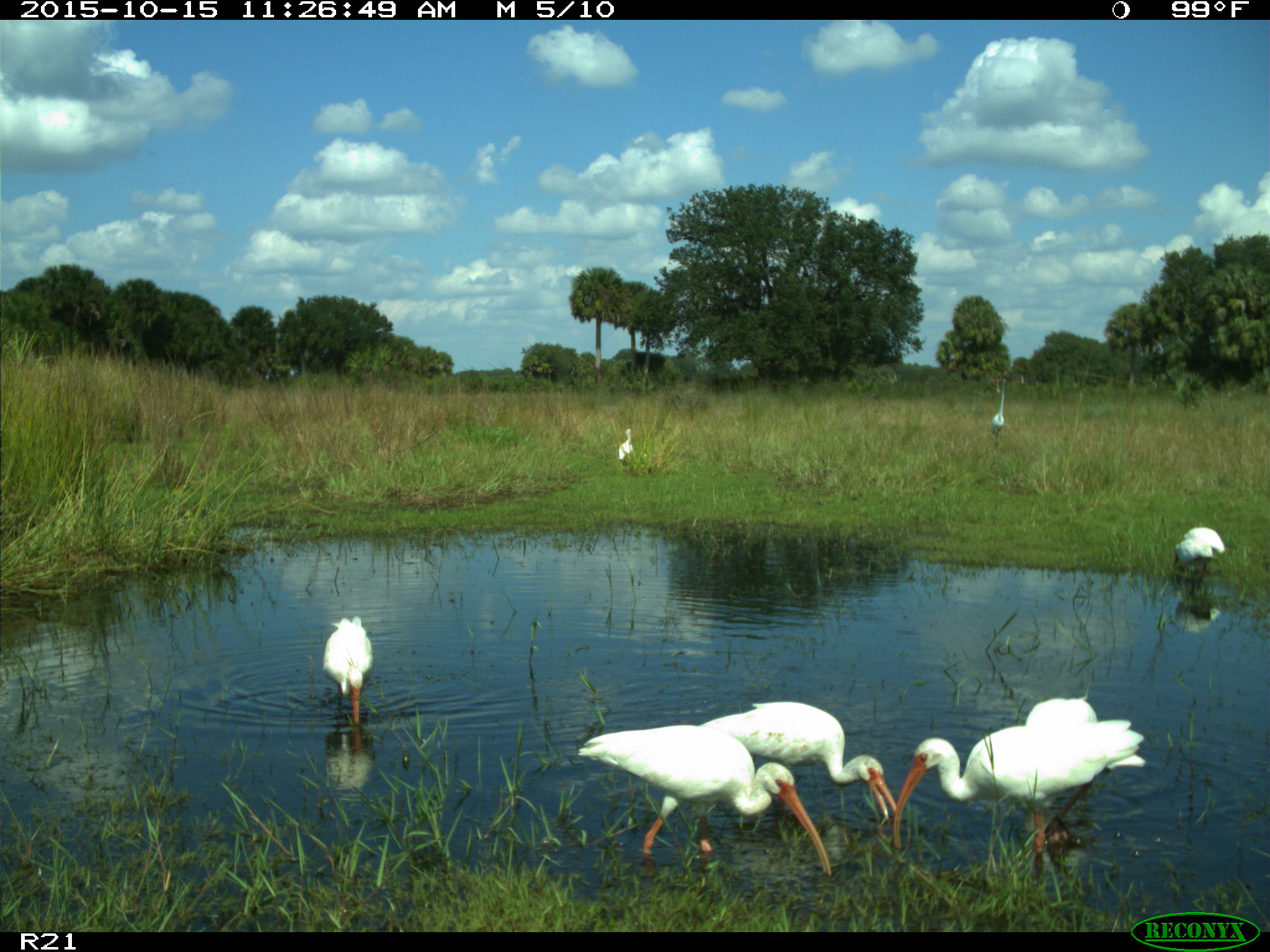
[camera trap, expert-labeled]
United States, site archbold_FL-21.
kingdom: Animalia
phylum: Chordata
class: Aves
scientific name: Aves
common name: birds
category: unidentified bird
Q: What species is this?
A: Unidentified bird (birds) (Aves).